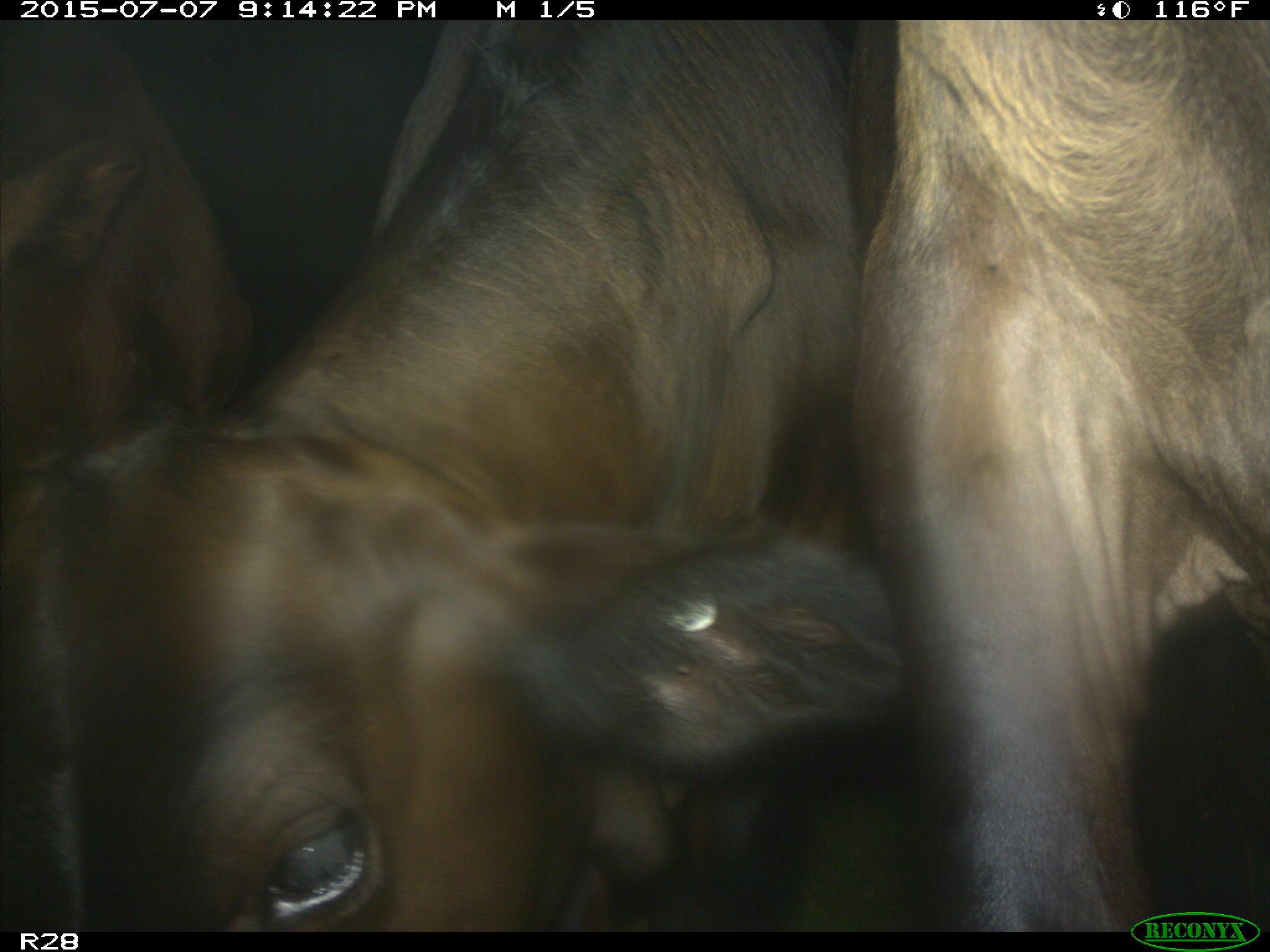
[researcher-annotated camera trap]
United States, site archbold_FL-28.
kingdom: Animalia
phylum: Chordata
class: Mammalia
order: Artiodactyla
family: Bovidae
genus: Bos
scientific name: Bos taurus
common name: domestic cow